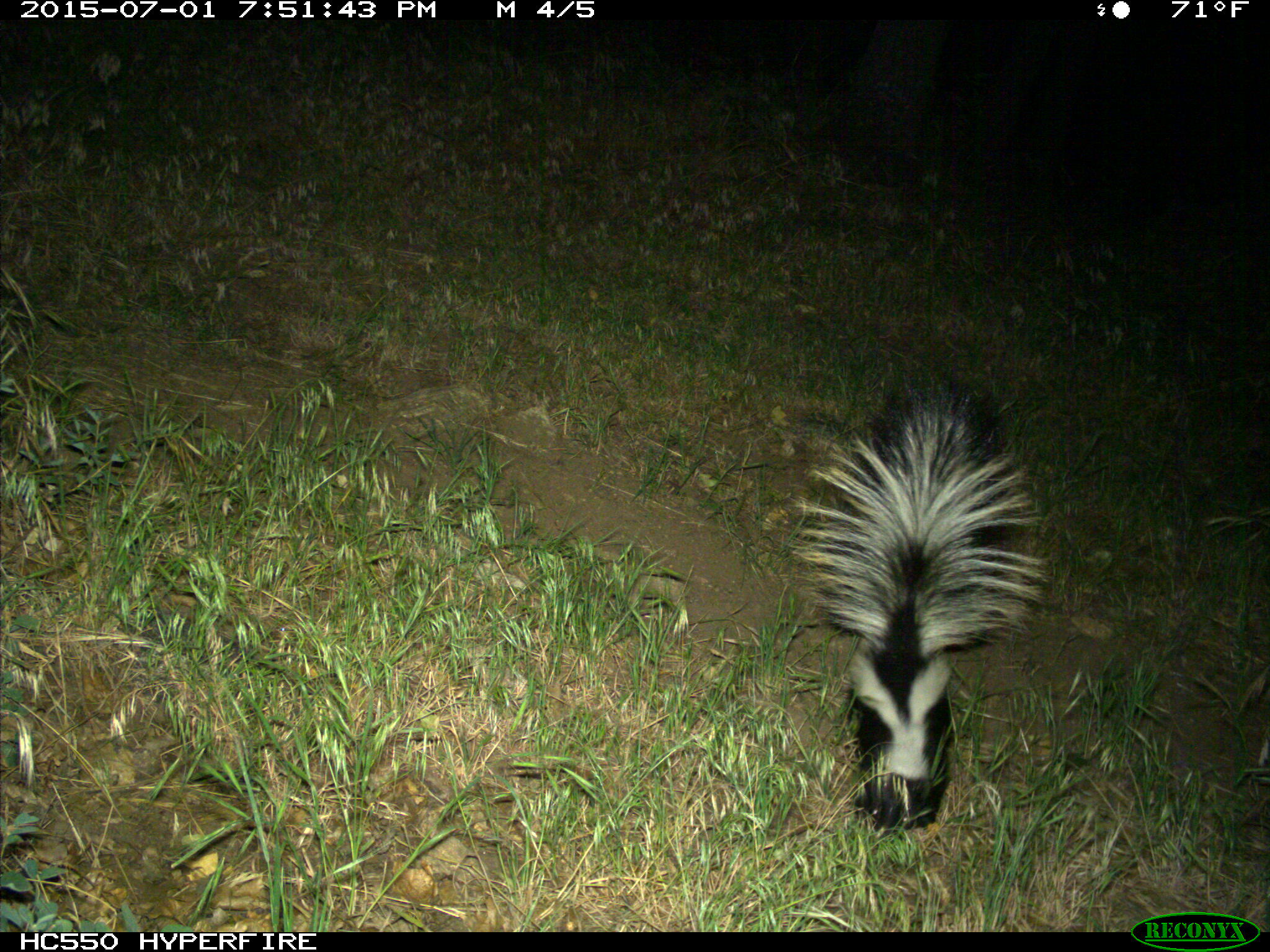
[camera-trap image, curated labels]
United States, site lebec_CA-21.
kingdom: Animalia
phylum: Chordata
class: Mammalia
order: Carnivora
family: Mephitidae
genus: Mephitis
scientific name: Mephitis mephitis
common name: striped skunk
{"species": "Mephitis mephitis (striped skunk)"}